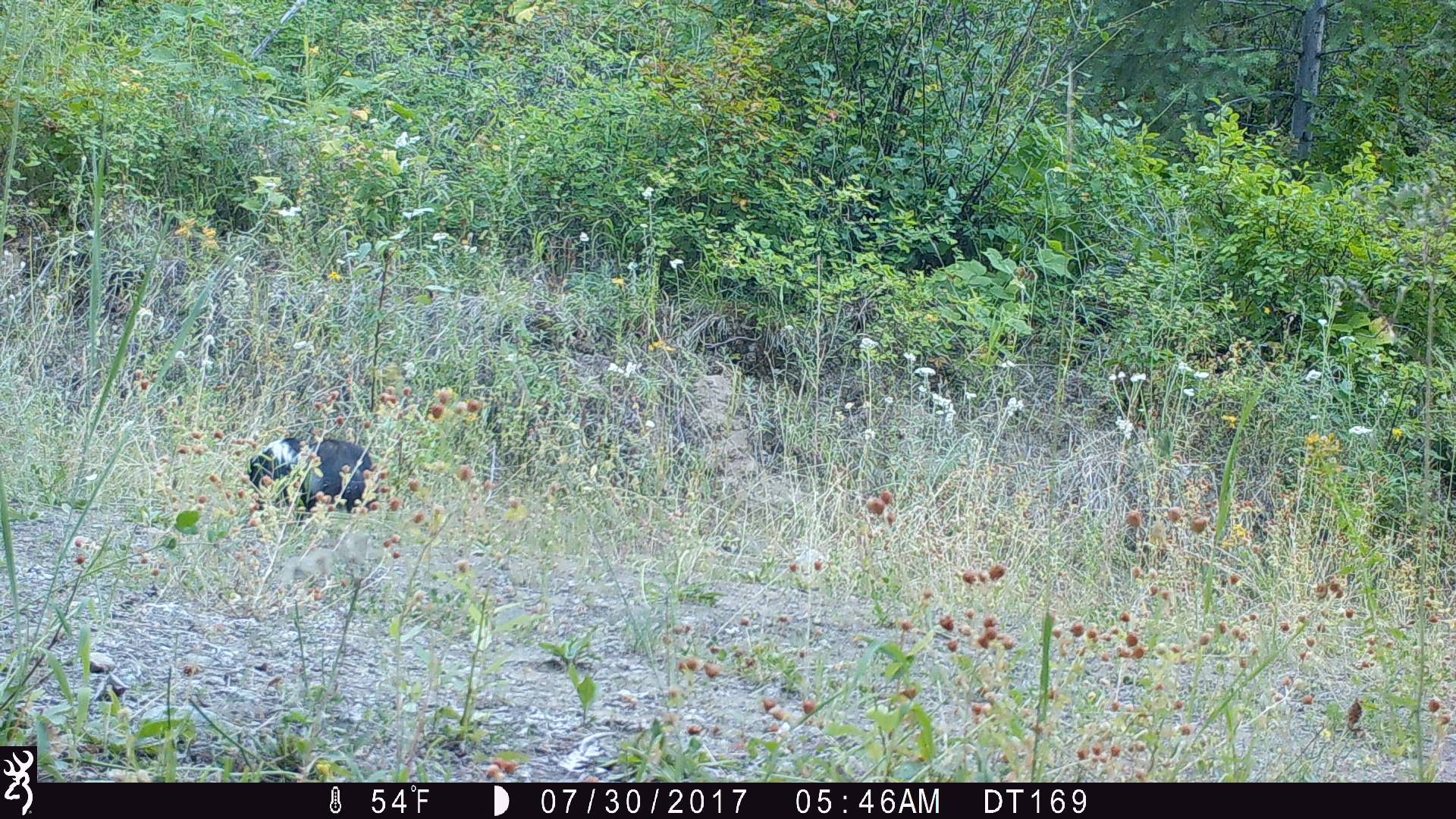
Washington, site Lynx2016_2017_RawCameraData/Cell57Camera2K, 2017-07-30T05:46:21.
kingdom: Animalia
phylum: Chordata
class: Mammalia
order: Carnivora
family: Mephitidae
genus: Mephitis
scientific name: Mephitis mephitis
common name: striped skunk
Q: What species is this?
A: Mephitis mephitis (striped skunk).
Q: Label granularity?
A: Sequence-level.